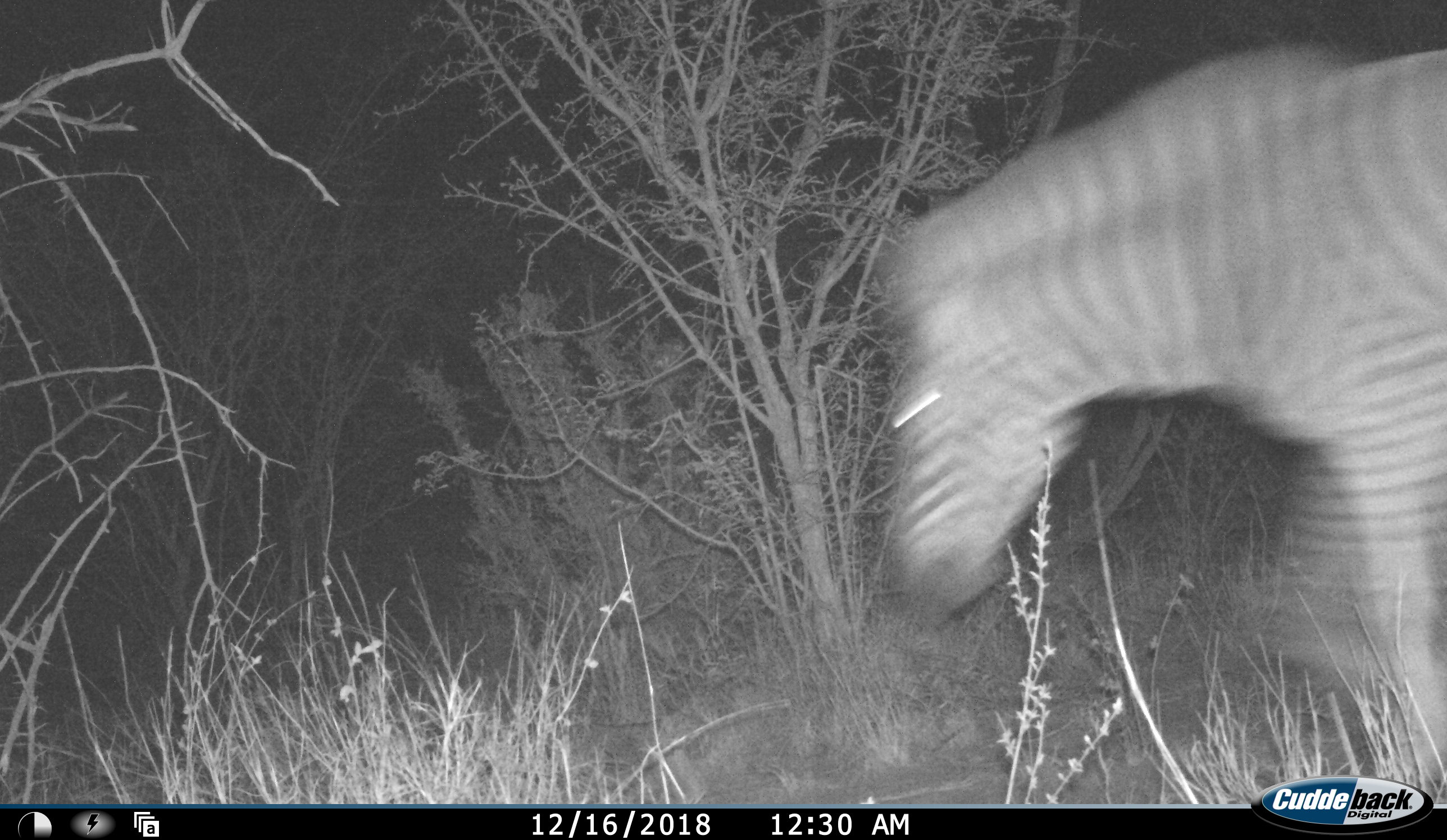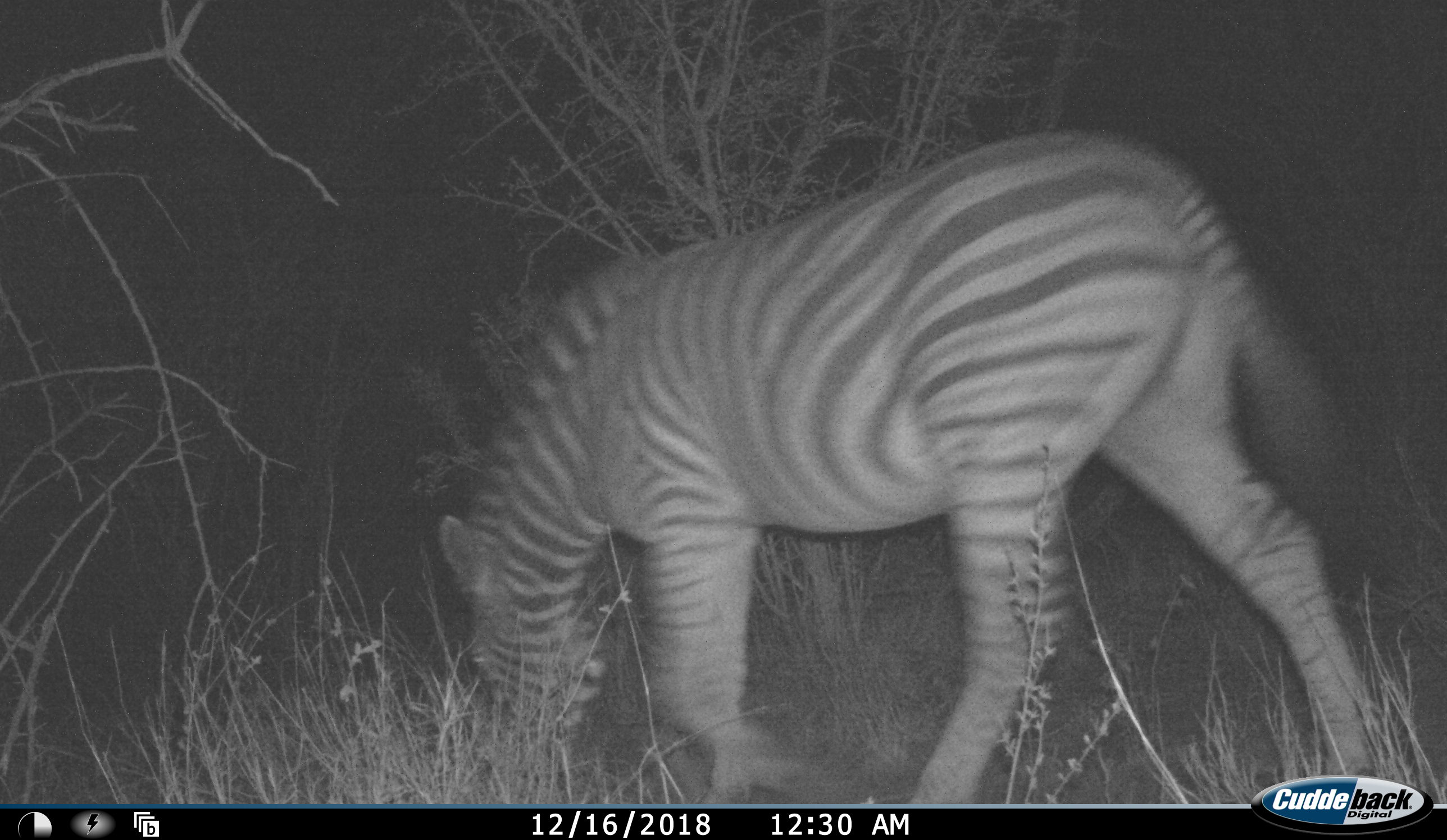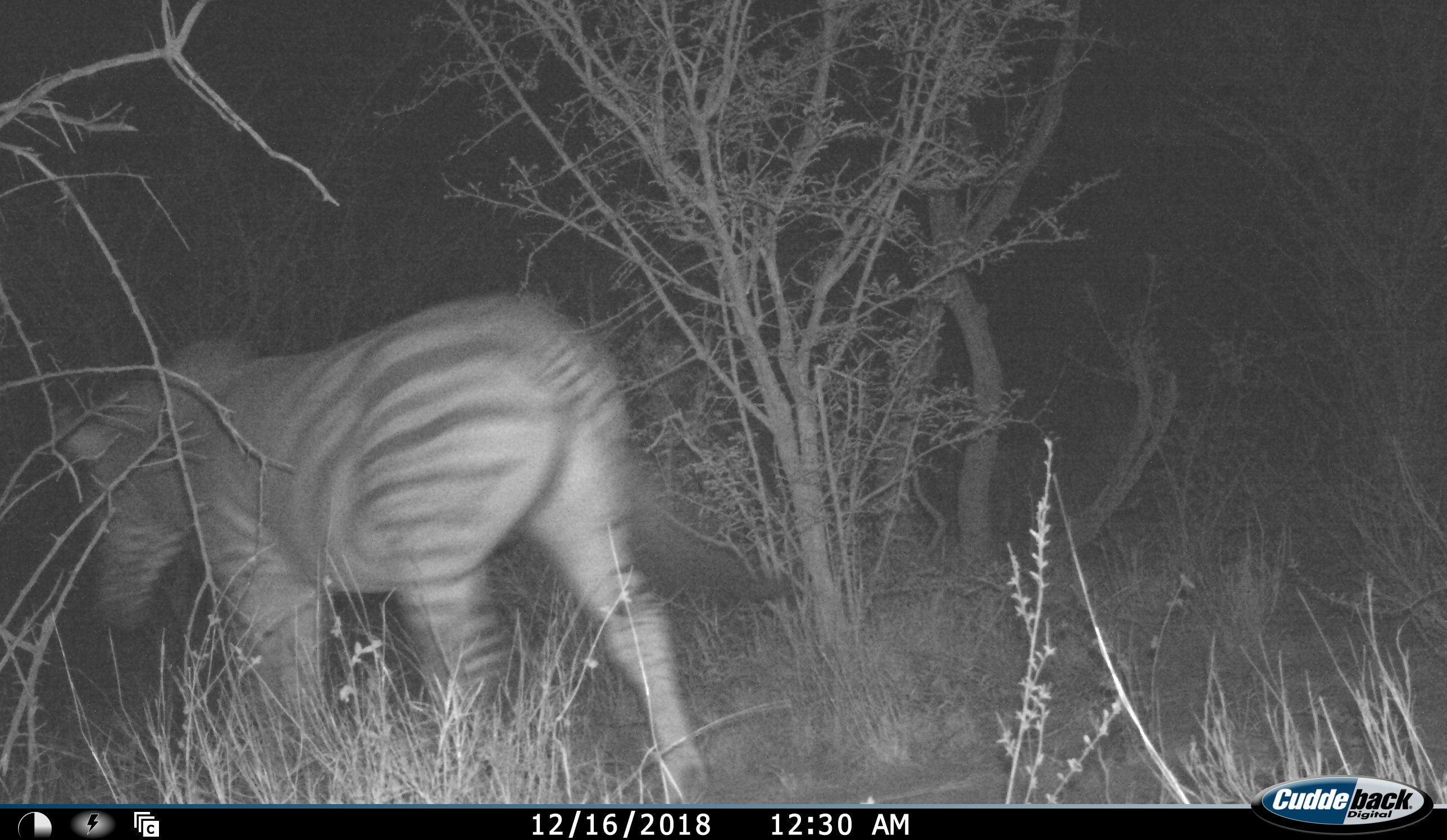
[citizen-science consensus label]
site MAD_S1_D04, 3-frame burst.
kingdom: Animalia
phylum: Chordata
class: Mammalia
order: Perissodactyla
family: Equidae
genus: Equus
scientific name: Equus quagga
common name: plains zebra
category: zebraplains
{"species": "zebraplains (plains zebra) (Equus quagga)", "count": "1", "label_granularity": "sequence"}